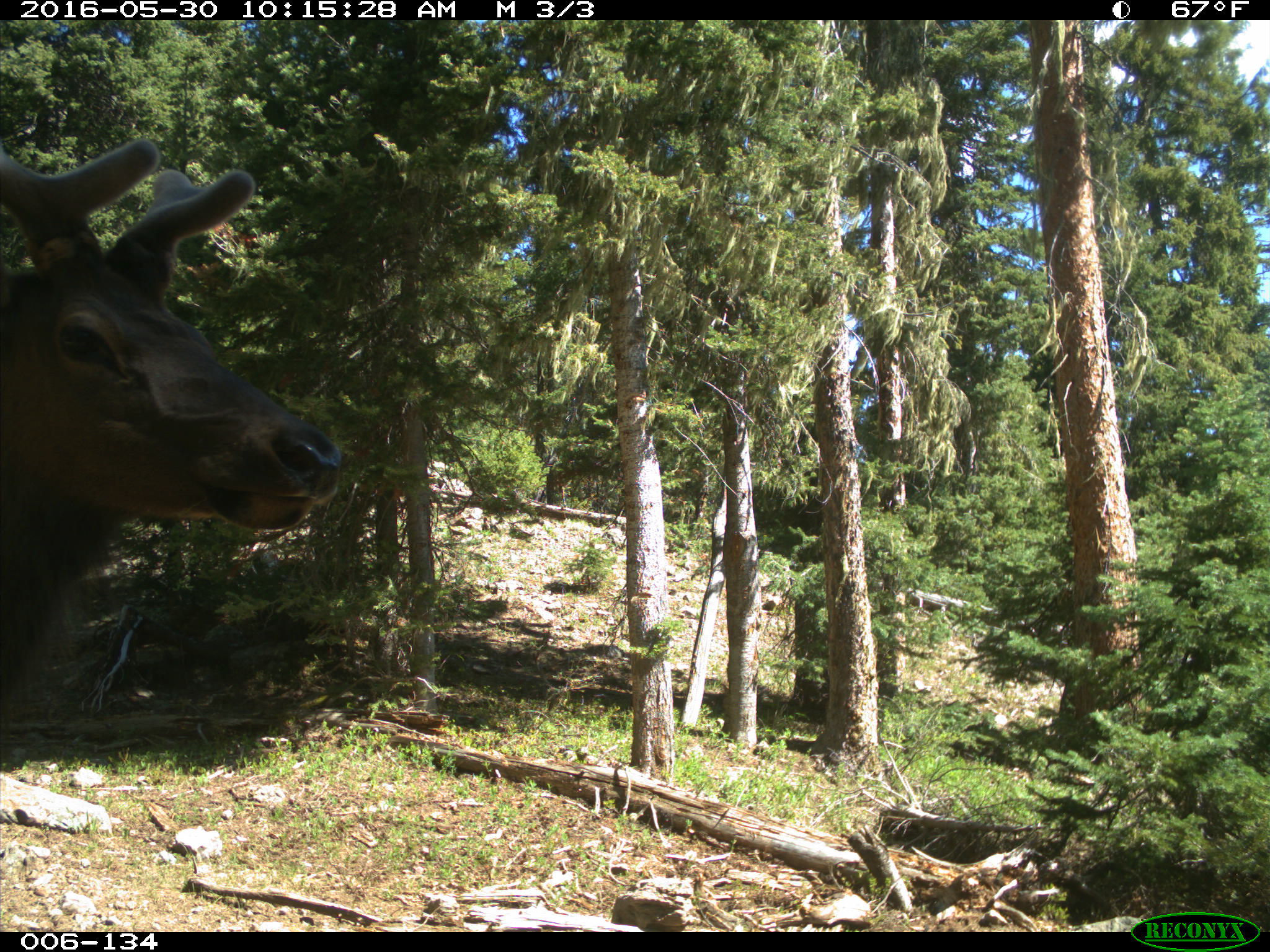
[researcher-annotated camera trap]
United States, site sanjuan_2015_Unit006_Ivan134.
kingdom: Animalia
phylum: Chordata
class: Mammalia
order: Artiodactyla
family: Cervidae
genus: Cervus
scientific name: Cervus elaphus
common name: red deer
Cervus elaphus (red deer).